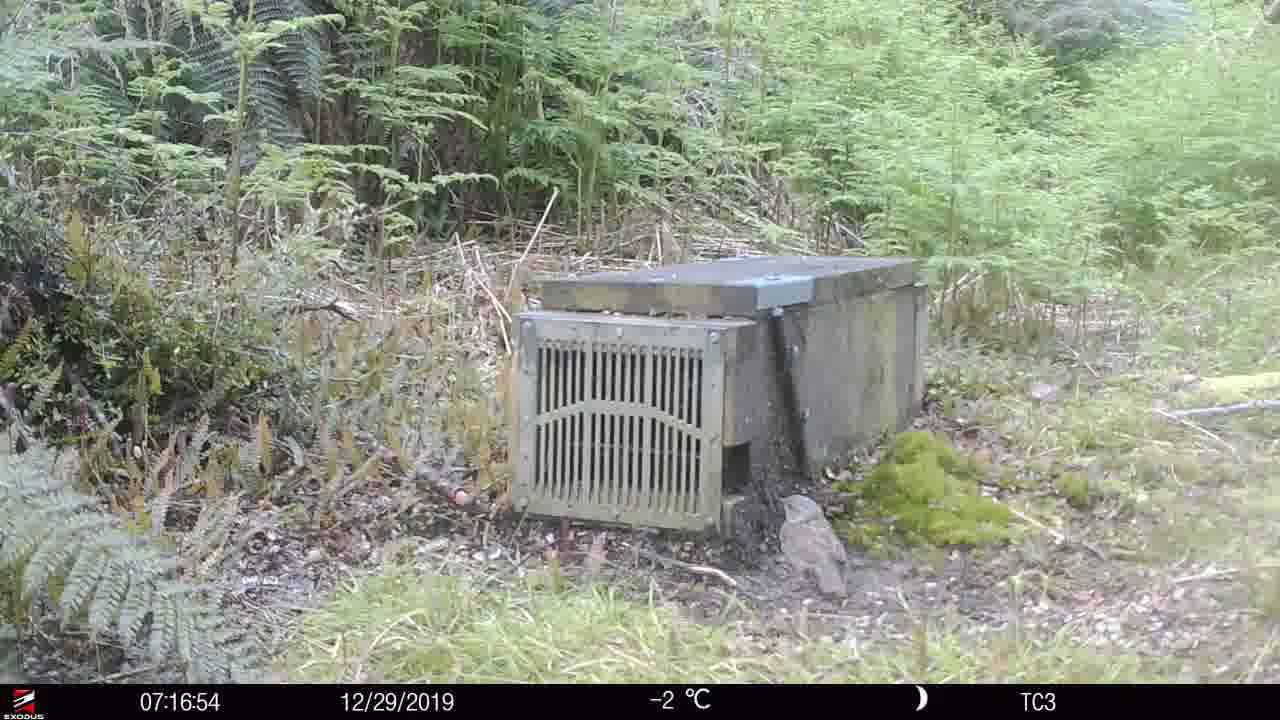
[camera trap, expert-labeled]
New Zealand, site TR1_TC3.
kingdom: Animalia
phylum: Chordata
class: Aves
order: Passeriformes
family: Prunellidae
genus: Prunella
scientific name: Prunella modularis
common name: dunnock